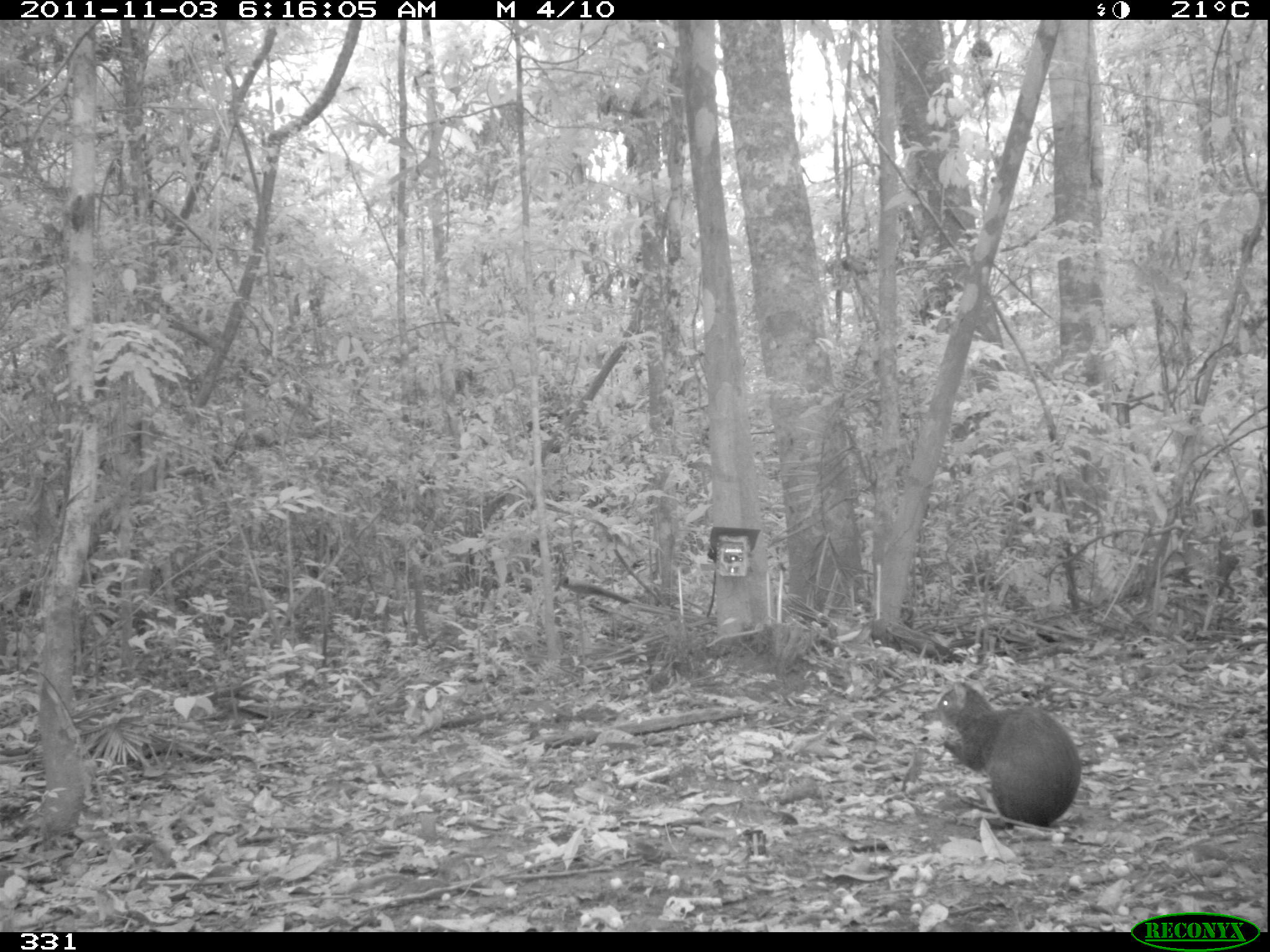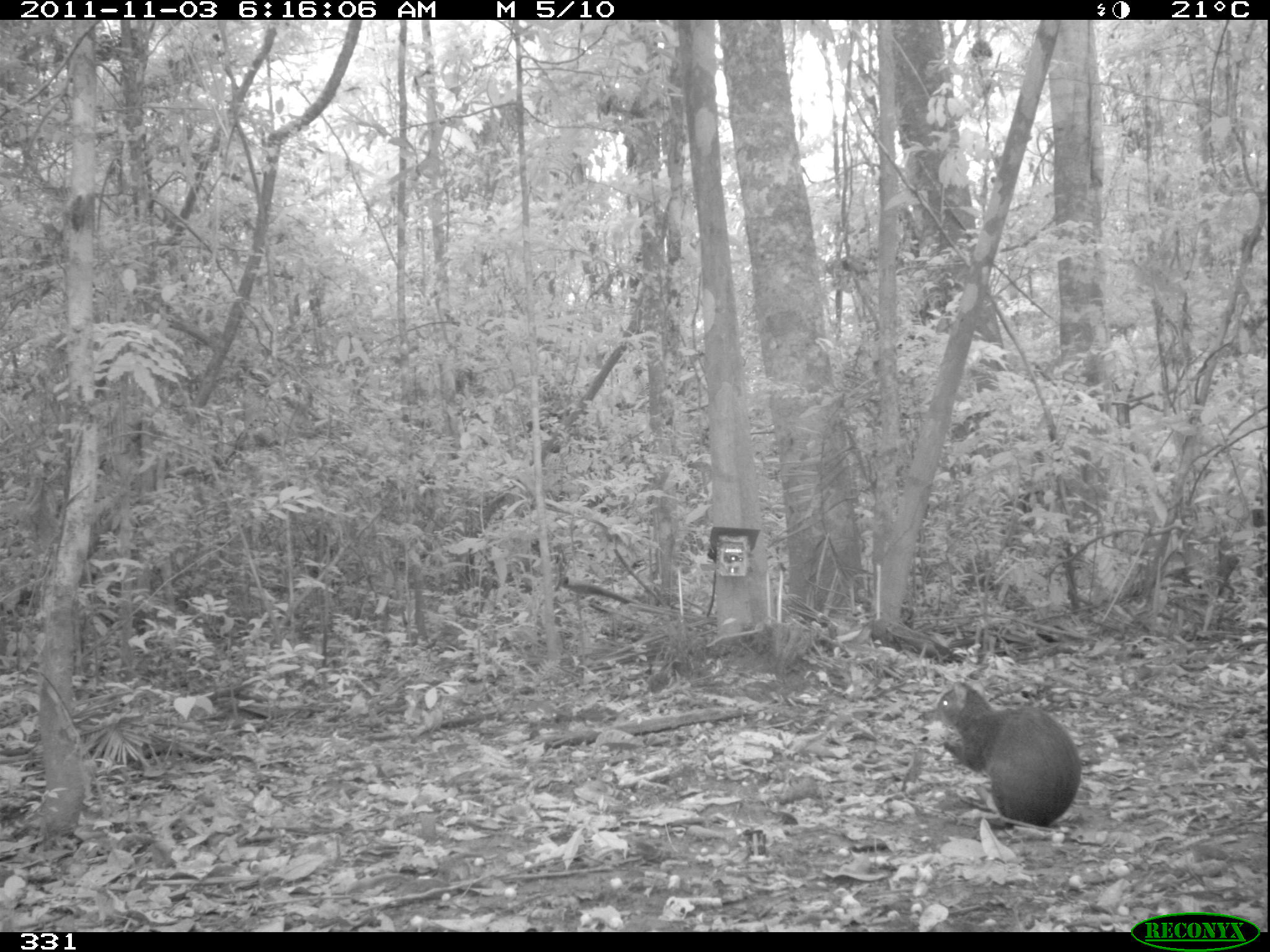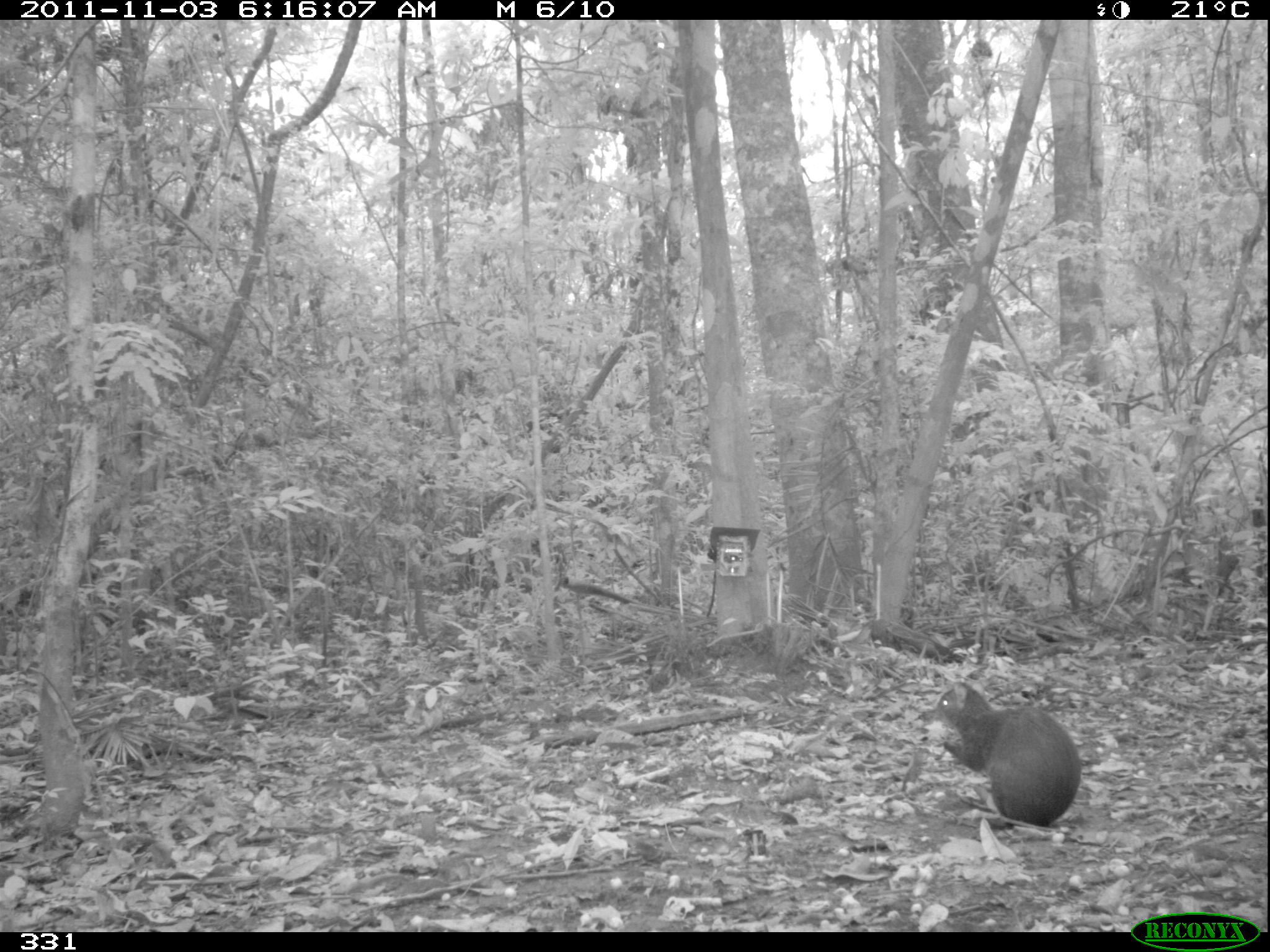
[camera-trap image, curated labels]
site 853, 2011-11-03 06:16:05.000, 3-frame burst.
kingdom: Animalia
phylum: Chordata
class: Mammalia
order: Rodentia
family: Dasyproctidae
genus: Dasyprocta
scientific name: Dasyprocta punctata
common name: central american agouti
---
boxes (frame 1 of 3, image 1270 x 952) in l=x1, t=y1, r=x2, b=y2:
dasyprocta punctata: l=934, t=680, r=1082, b=827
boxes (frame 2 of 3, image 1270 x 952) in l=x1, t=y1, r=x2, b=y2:
dasyprocta punctata: l=935, t=679, r=1080, b=825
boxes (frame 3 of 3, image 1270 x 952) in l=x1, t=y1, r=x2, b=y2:
dasyprocta punctata: l=933, t=679, r=1082, b=827; l=1014, t=829, r=1016, b=831